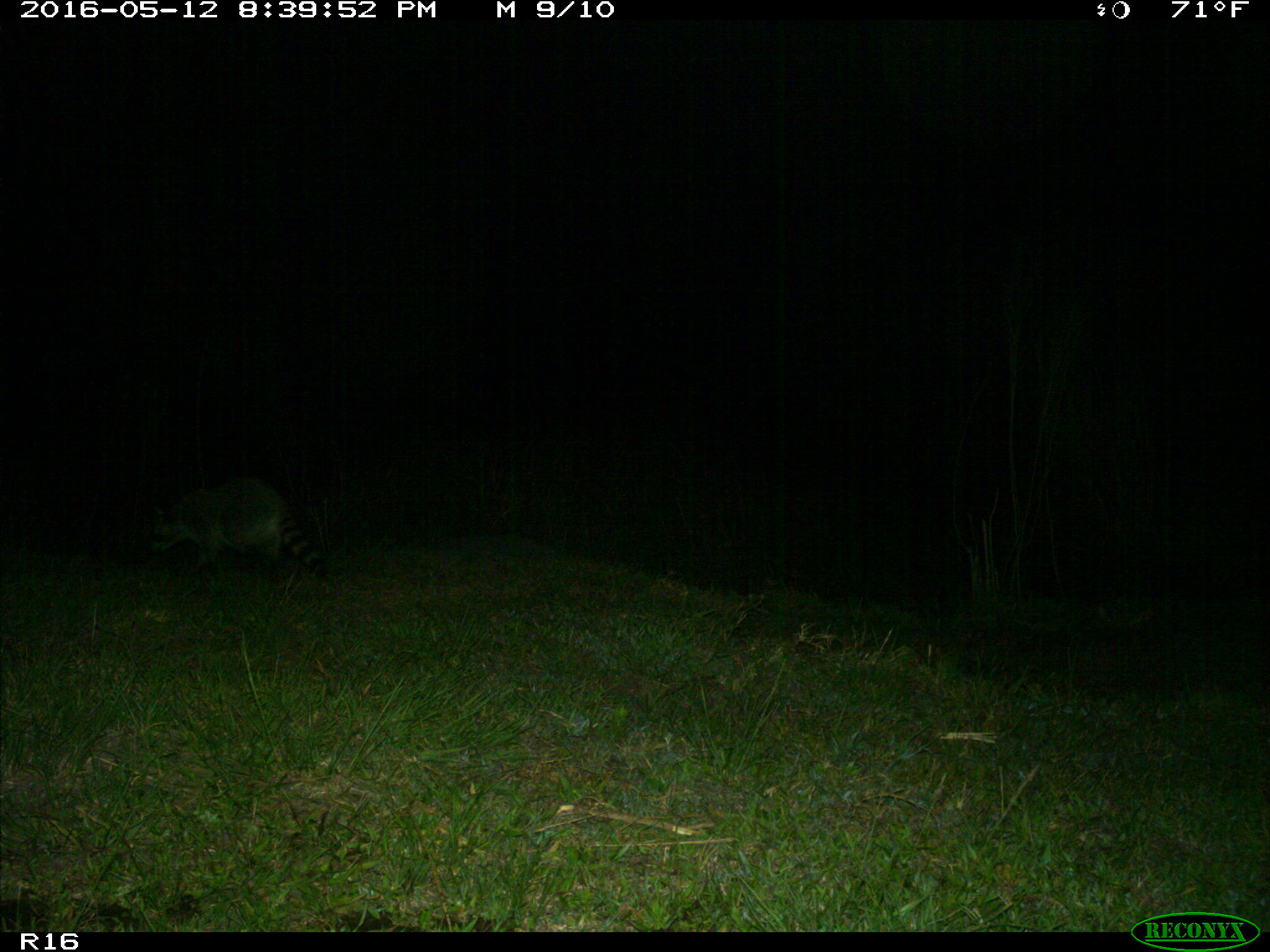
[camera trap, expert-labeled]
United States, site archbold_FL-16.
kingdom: Animalia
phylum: Chordata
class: Mammalia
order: Carnivora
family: Procyonidae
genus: Procyon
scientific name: Procyon lotor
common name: common raccoon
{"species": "Procyon lotor (common raccoon)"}